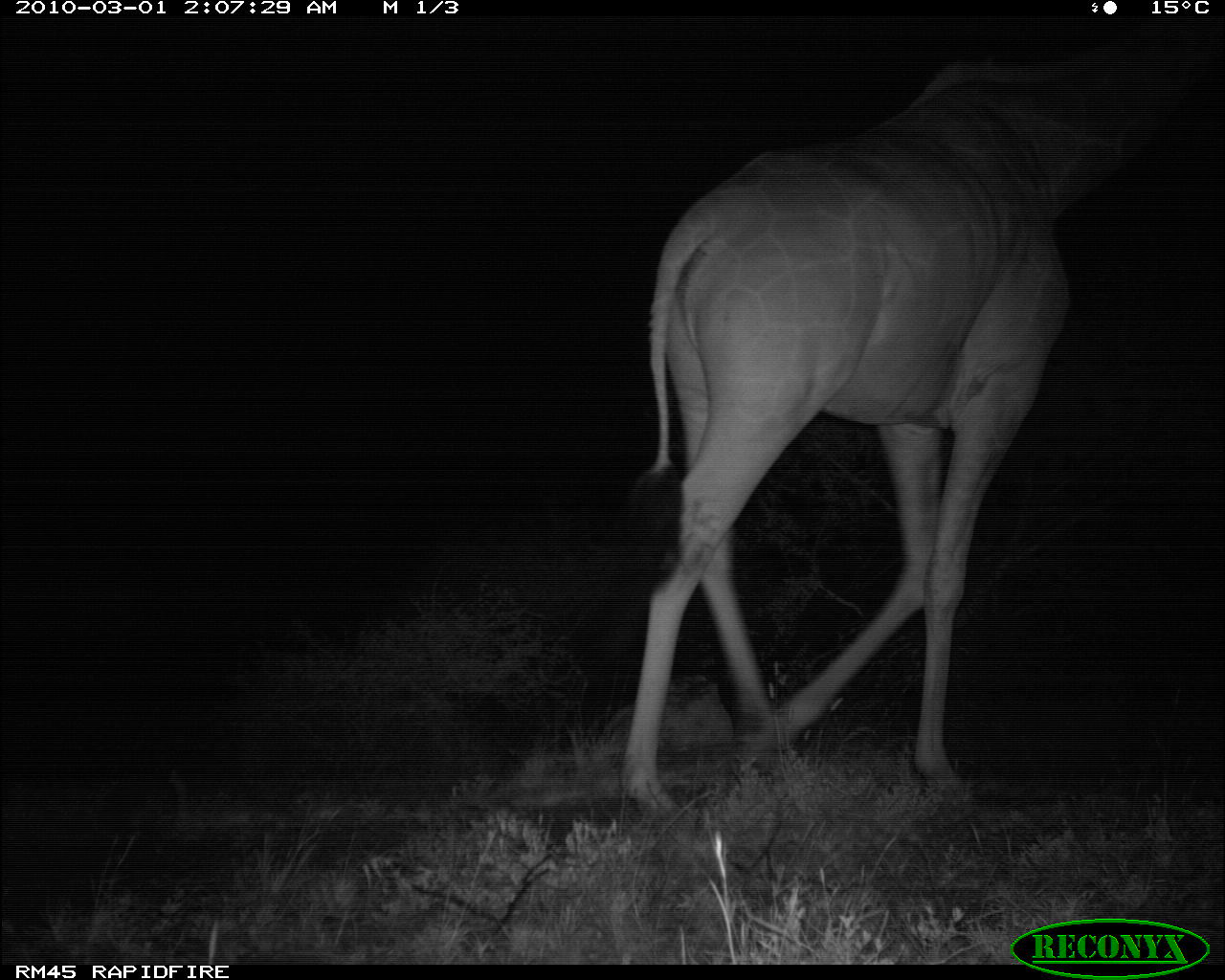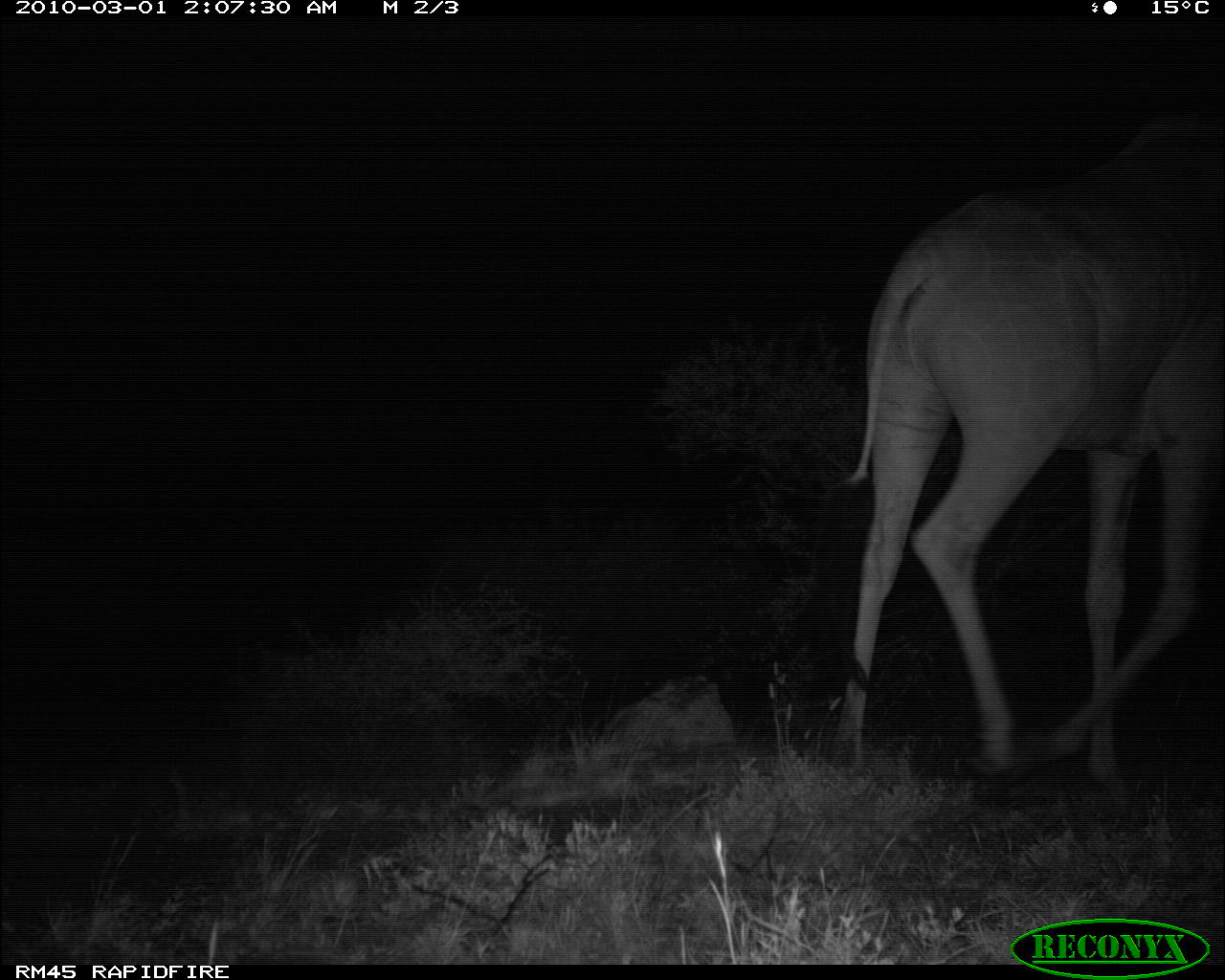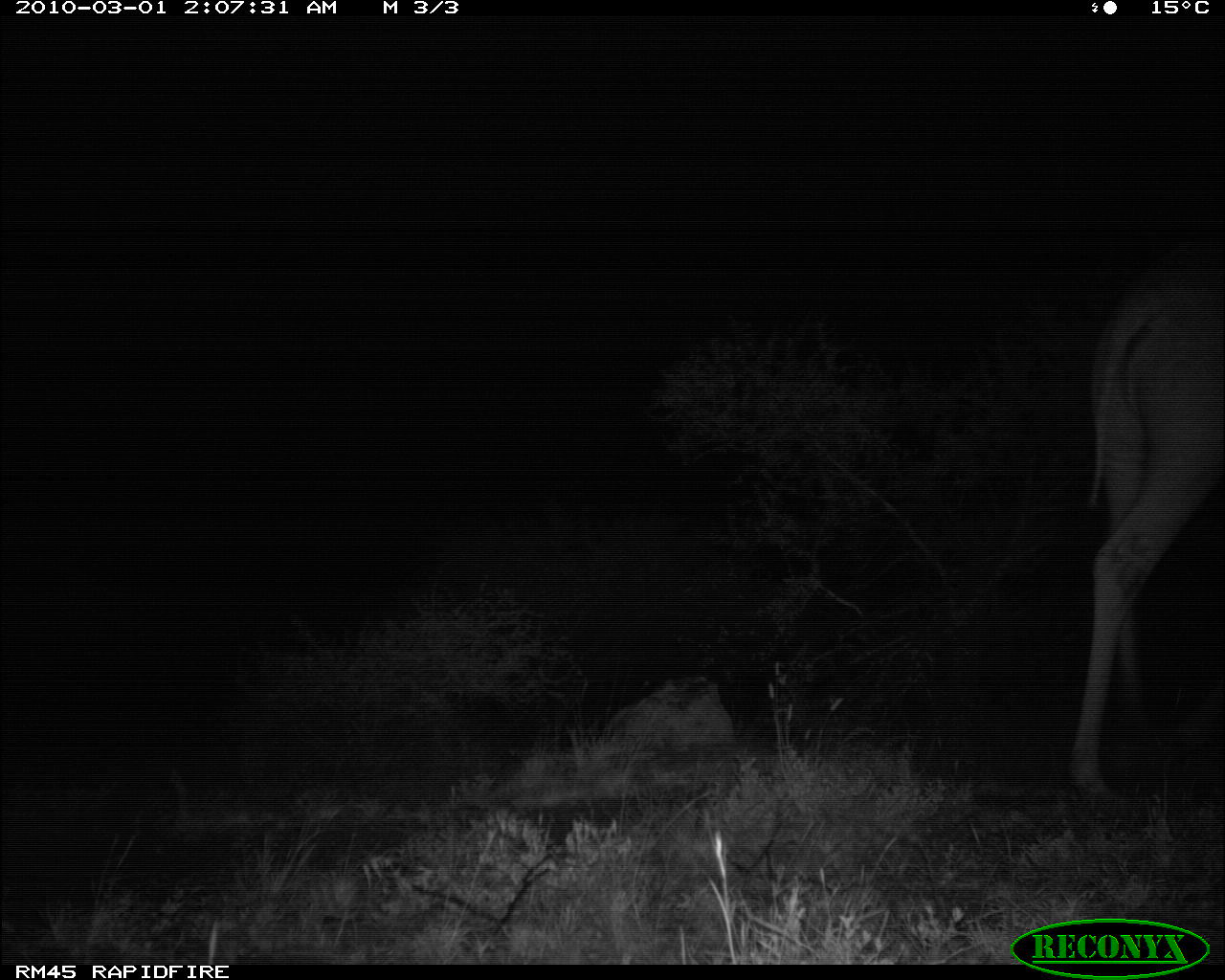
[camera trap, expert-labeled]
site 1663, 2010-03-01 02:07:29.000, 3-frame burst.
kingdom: Animalia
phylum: Chordata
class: Mammalia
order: Artiodactyla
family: Giraffidae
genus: Giraffa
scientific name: Giraffa camelopardalis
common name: giraffe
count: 1